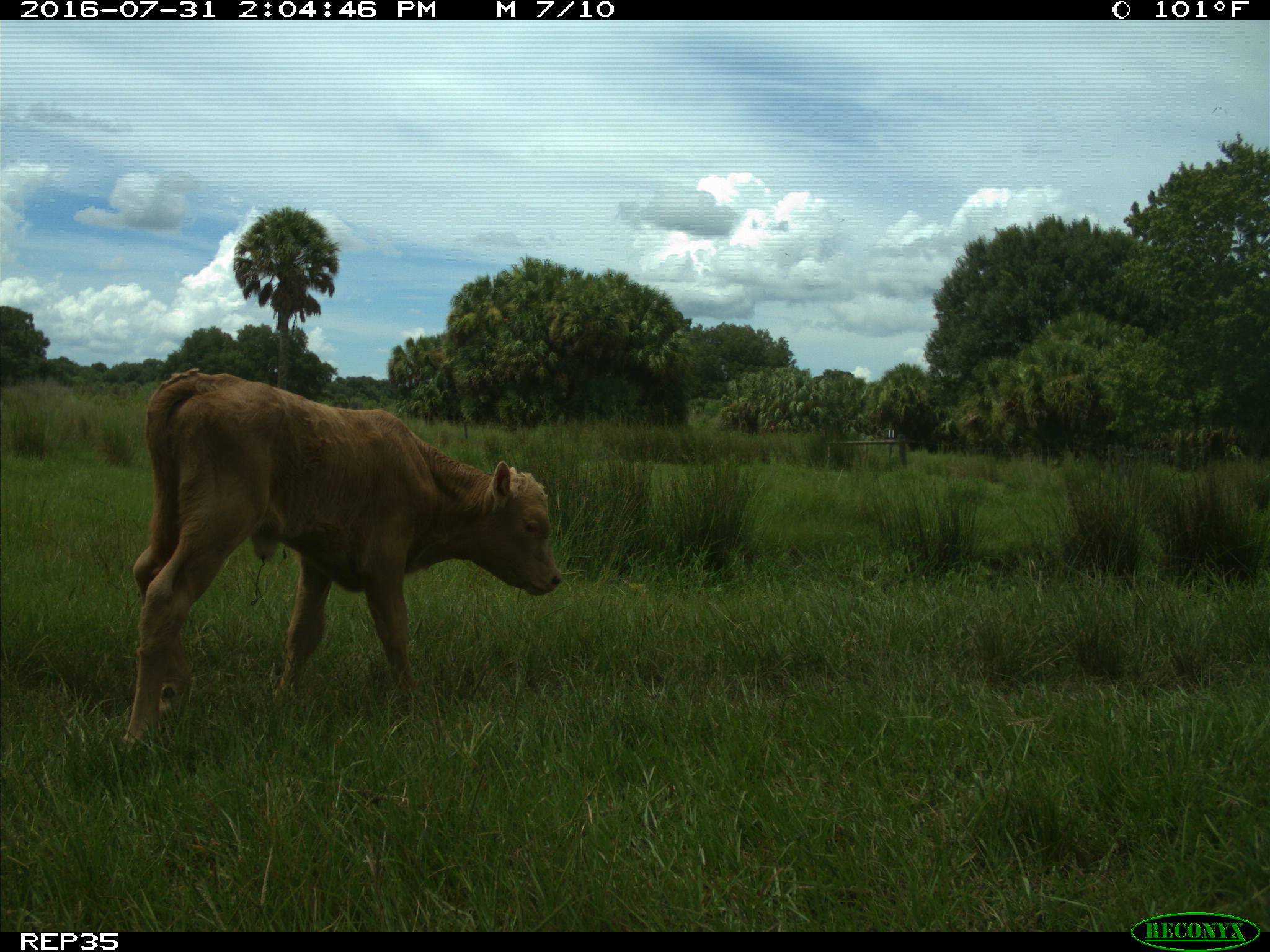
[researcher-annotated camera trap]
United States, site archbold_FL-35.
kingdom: Animalia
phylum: Chordata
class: Mammalia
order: Artiodactyla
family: Bovidae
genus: Bos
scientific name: Bos taurus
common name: domestic cow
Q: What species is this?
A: Bos taurus (domestic cow).